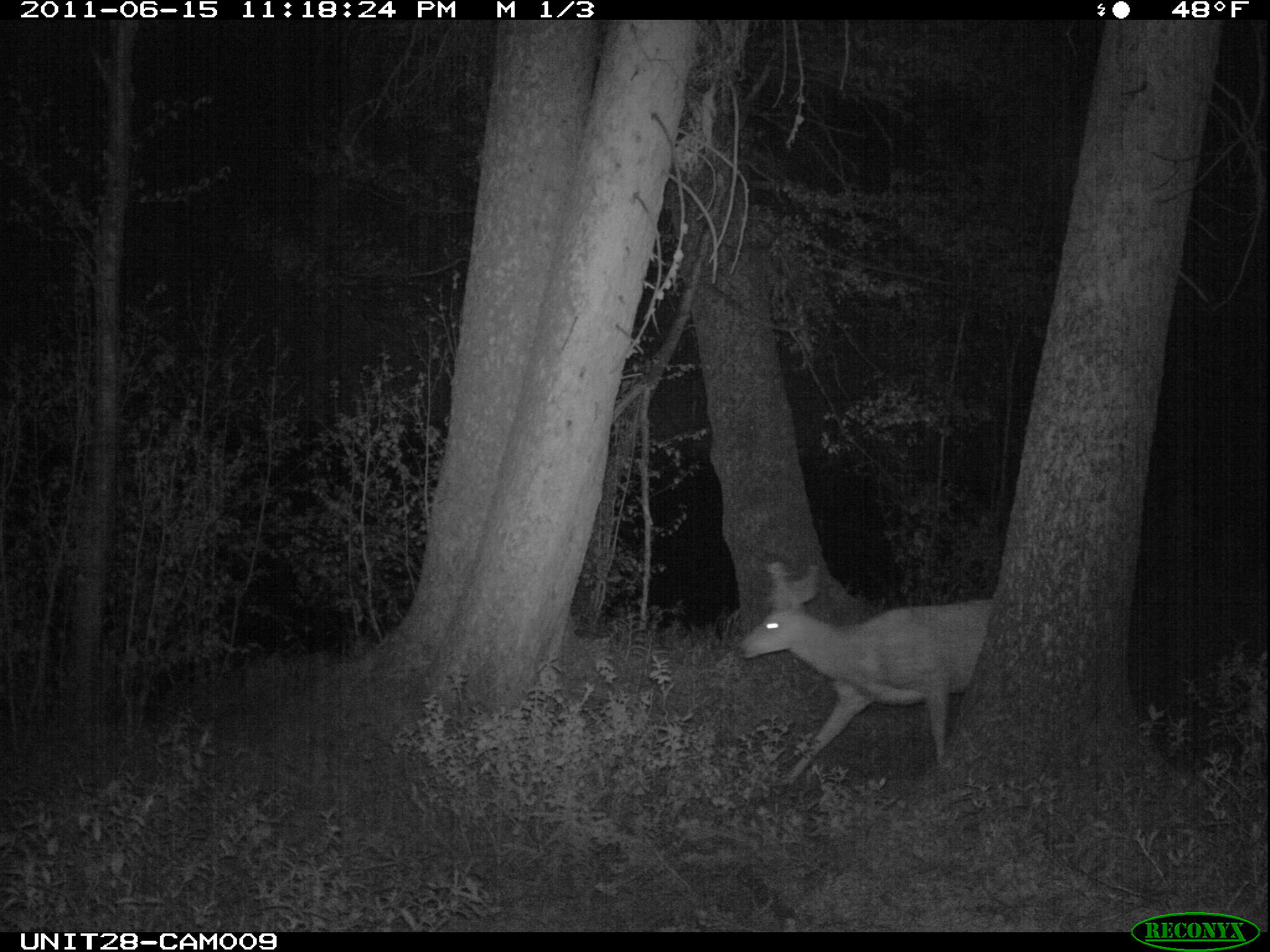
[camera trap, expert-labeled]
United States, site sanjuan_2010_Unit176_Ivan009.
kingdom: Animalia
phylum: Chordata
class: Mammalia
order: Artiodactyla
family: Cervidae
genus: Odocoileus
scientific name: Odocoileus hemionus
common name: mule deer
Odocoileus hemionus (mule deer).